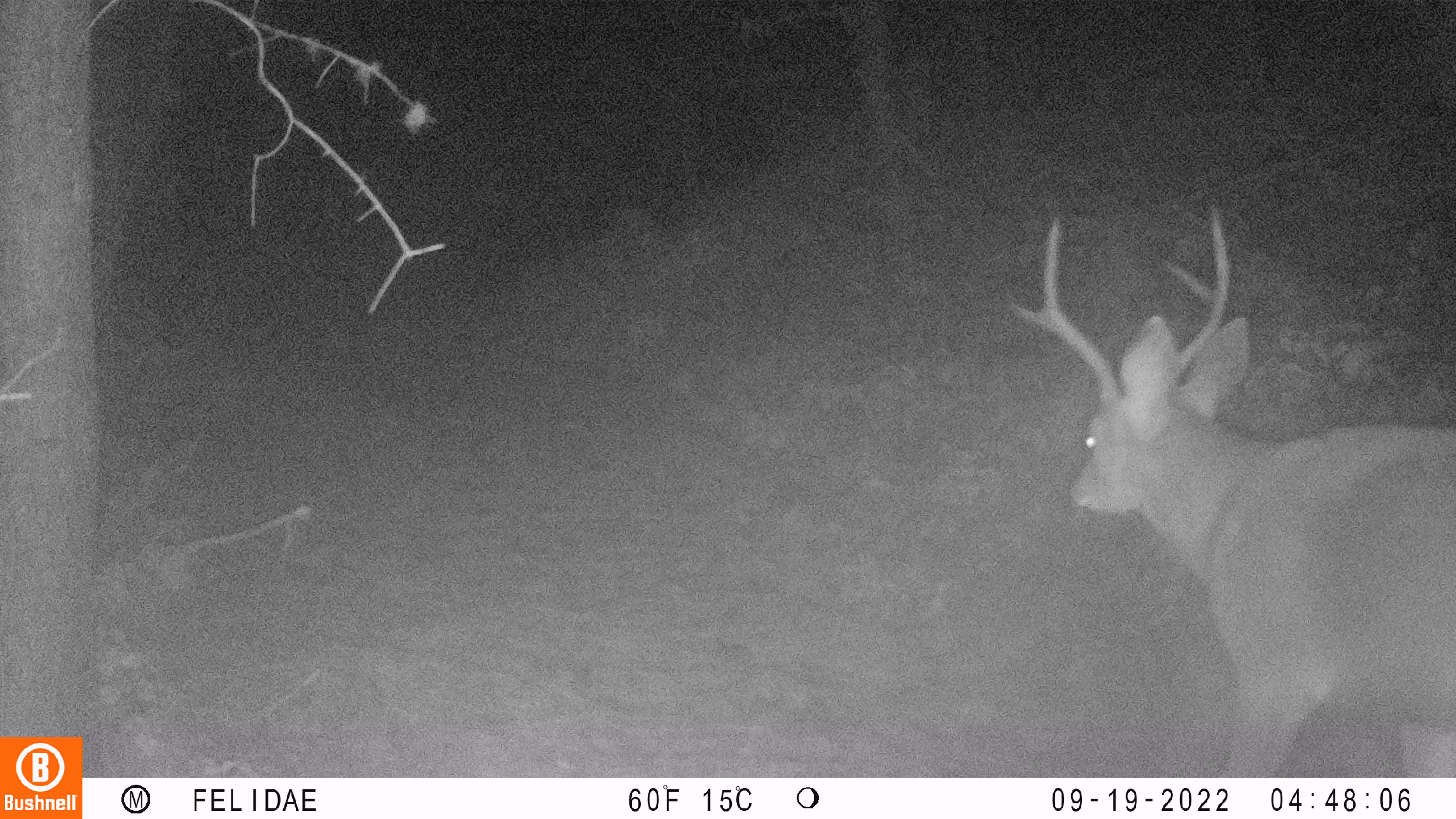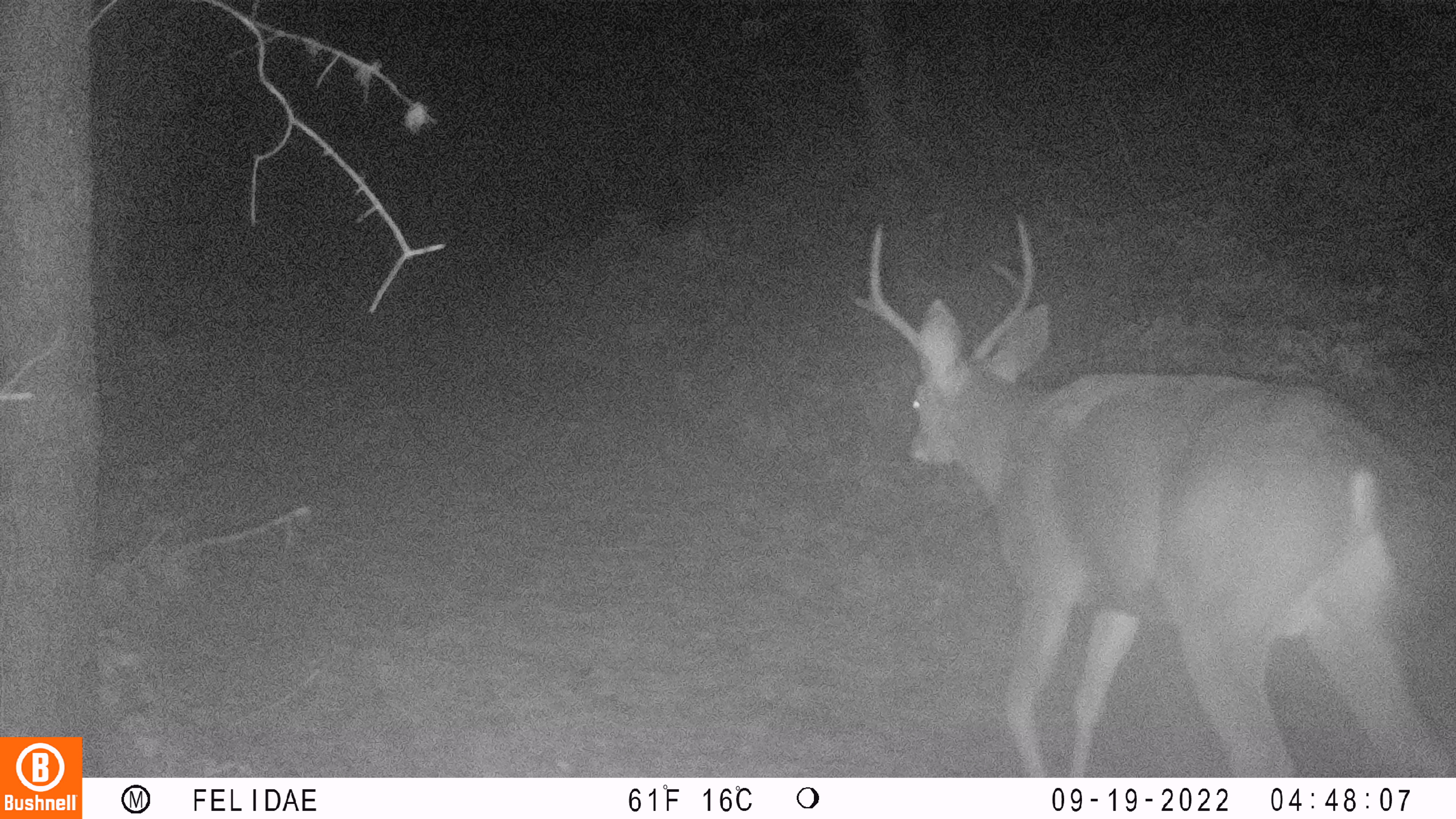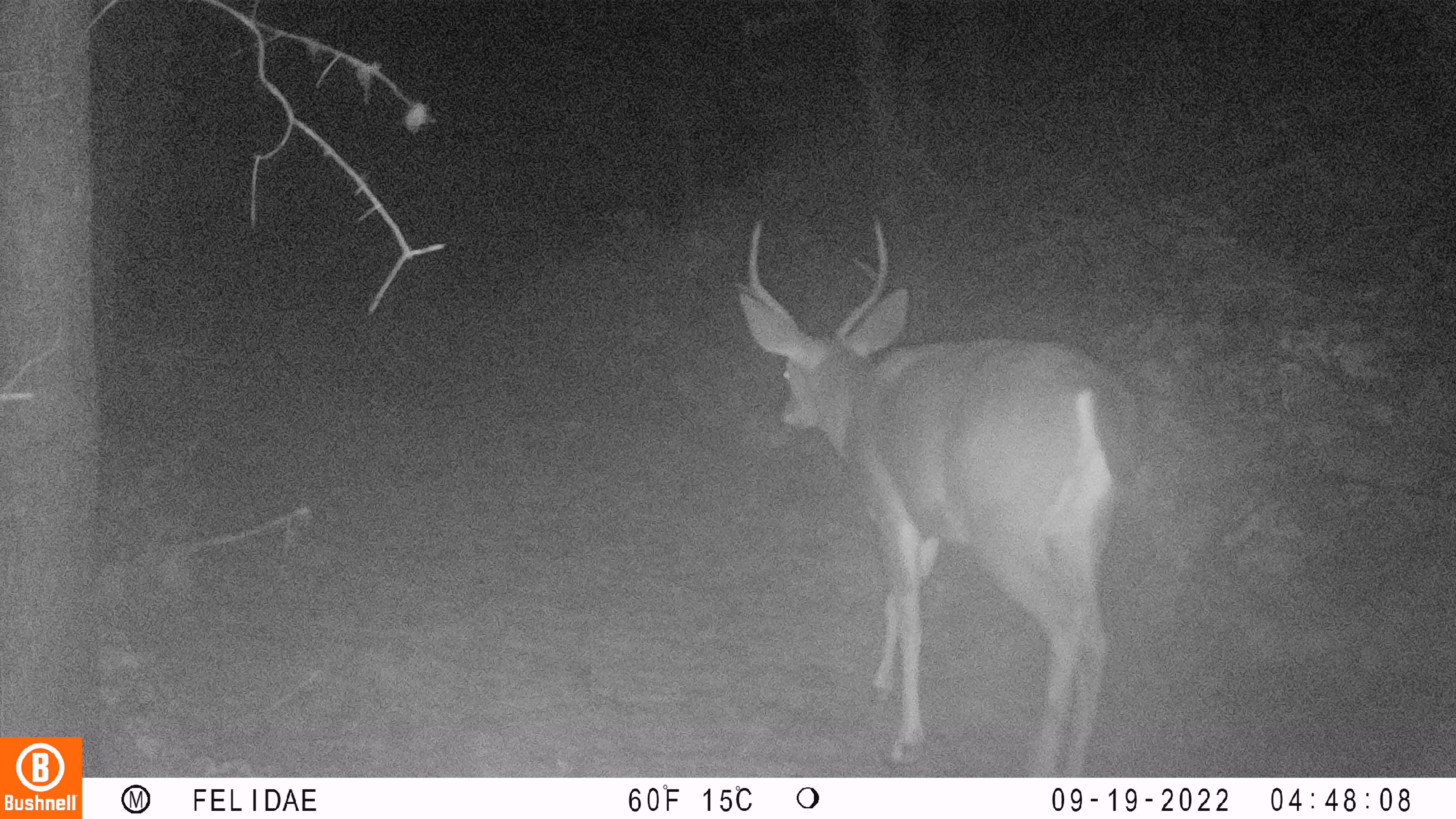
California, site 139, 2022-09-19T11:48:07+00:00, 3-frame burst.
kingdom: Animalia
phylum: Chordata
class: Mammalia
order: Artiodactyla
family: Cervidae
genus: Odocoileus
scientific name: Odocoileus hemionus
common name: mule deer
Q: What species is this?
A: Mule deer (Odocoileus hemionus).